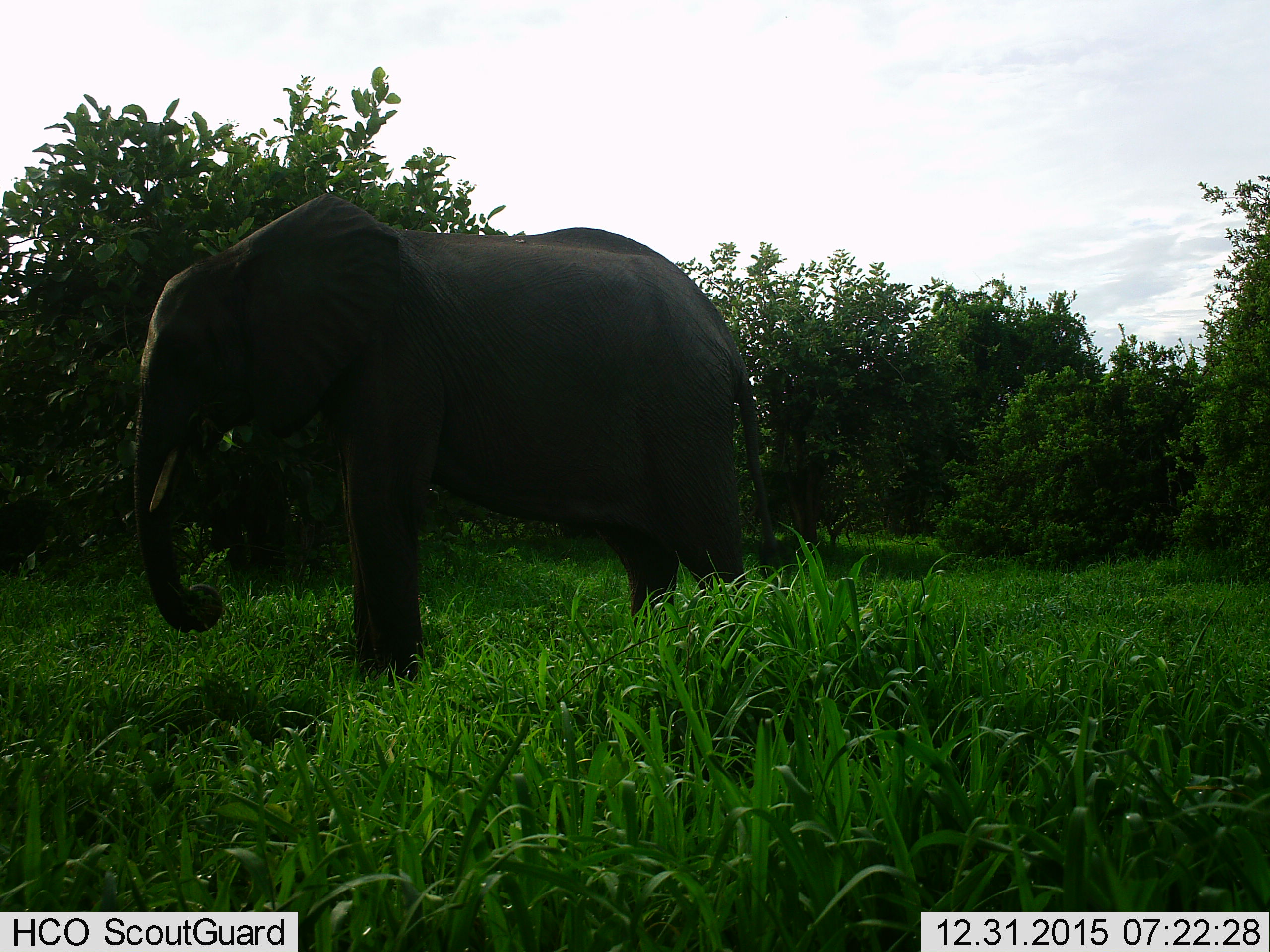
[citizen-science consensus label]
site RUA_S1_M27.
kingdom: Animalia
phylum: Chordata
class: Mammalia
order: Proboscidea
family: Elephantidae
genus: Loxodonta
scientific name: Loxodonta africana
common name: african bush elephant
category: elephant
Elephant (african bush elephant) (Loxodonta africana), count 1. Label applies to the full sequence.